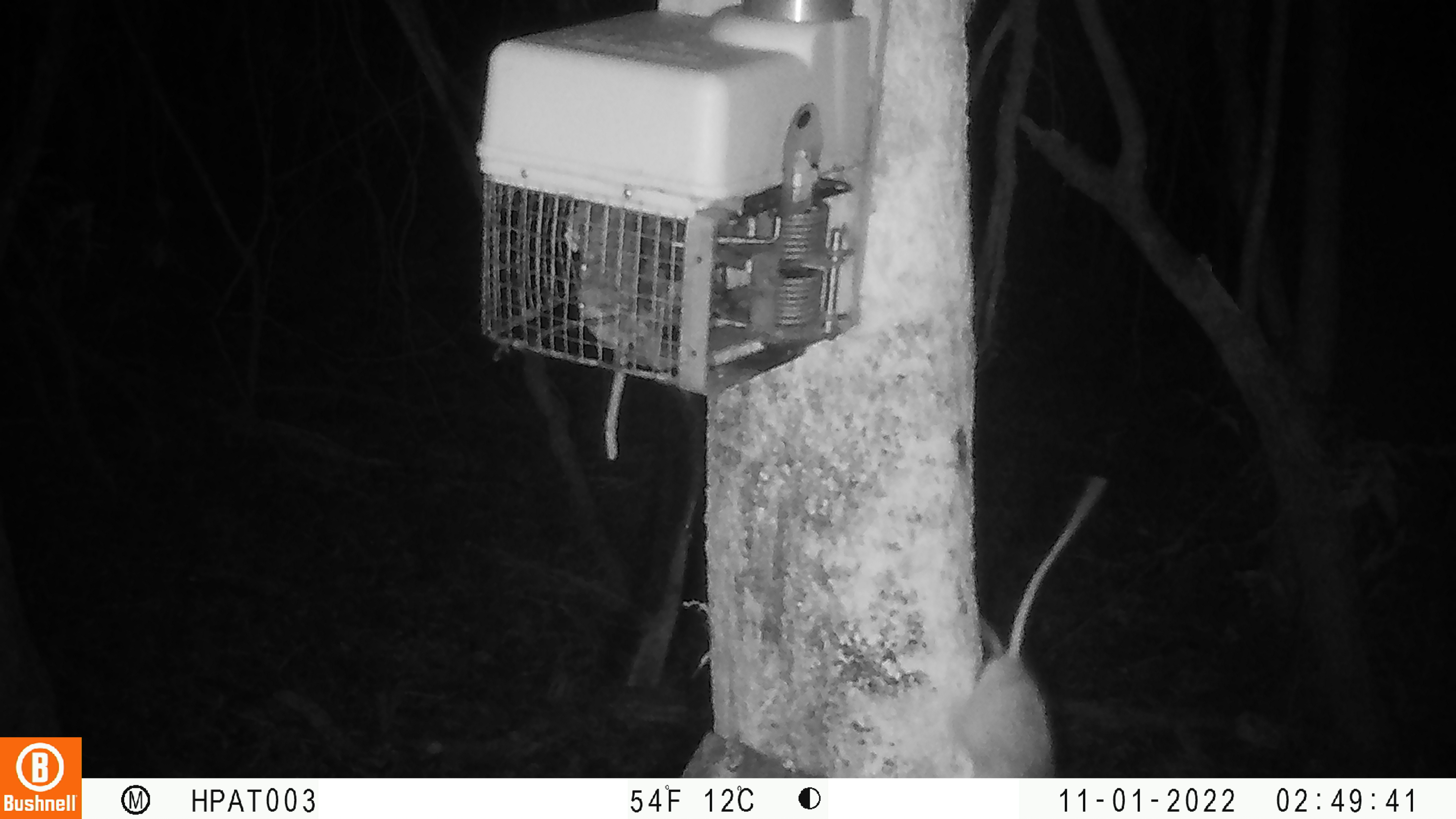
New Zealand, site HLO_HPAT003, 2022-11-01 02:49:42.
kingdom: Animalia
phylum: Chordata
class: Mammalia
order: Rodentia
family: Muridae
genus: Rattus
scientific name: Rattus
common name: rat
Rat (Rattus).